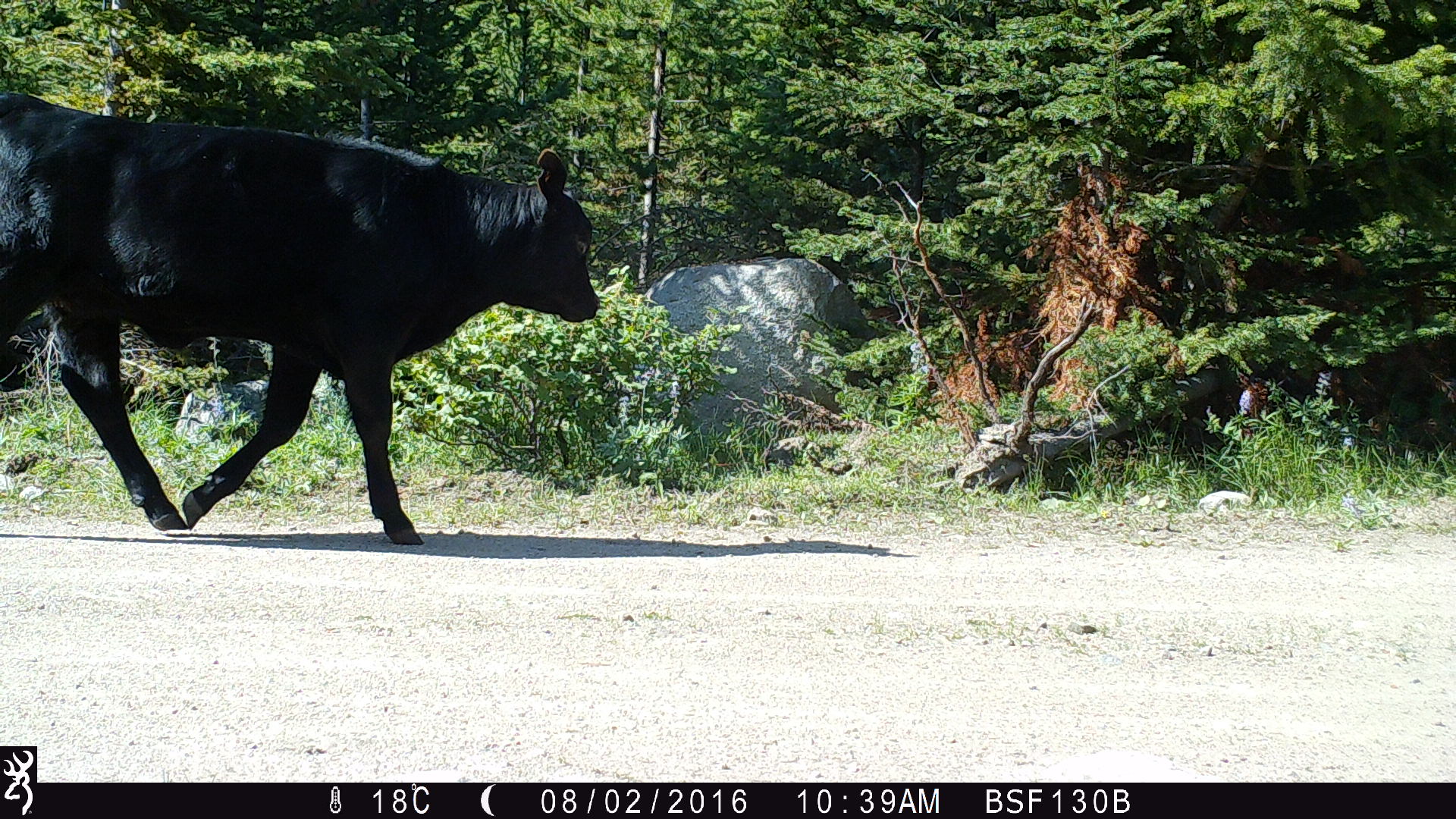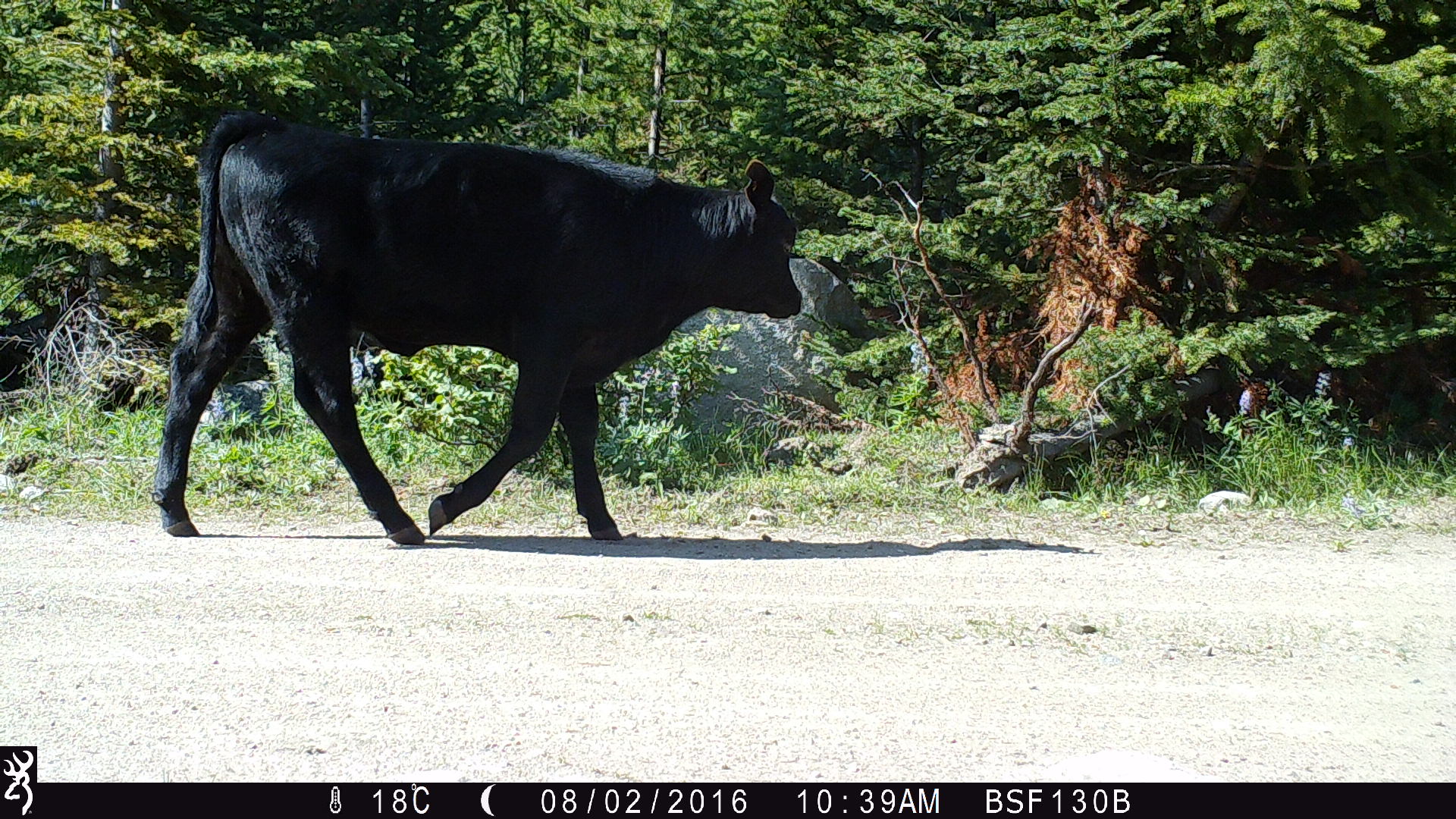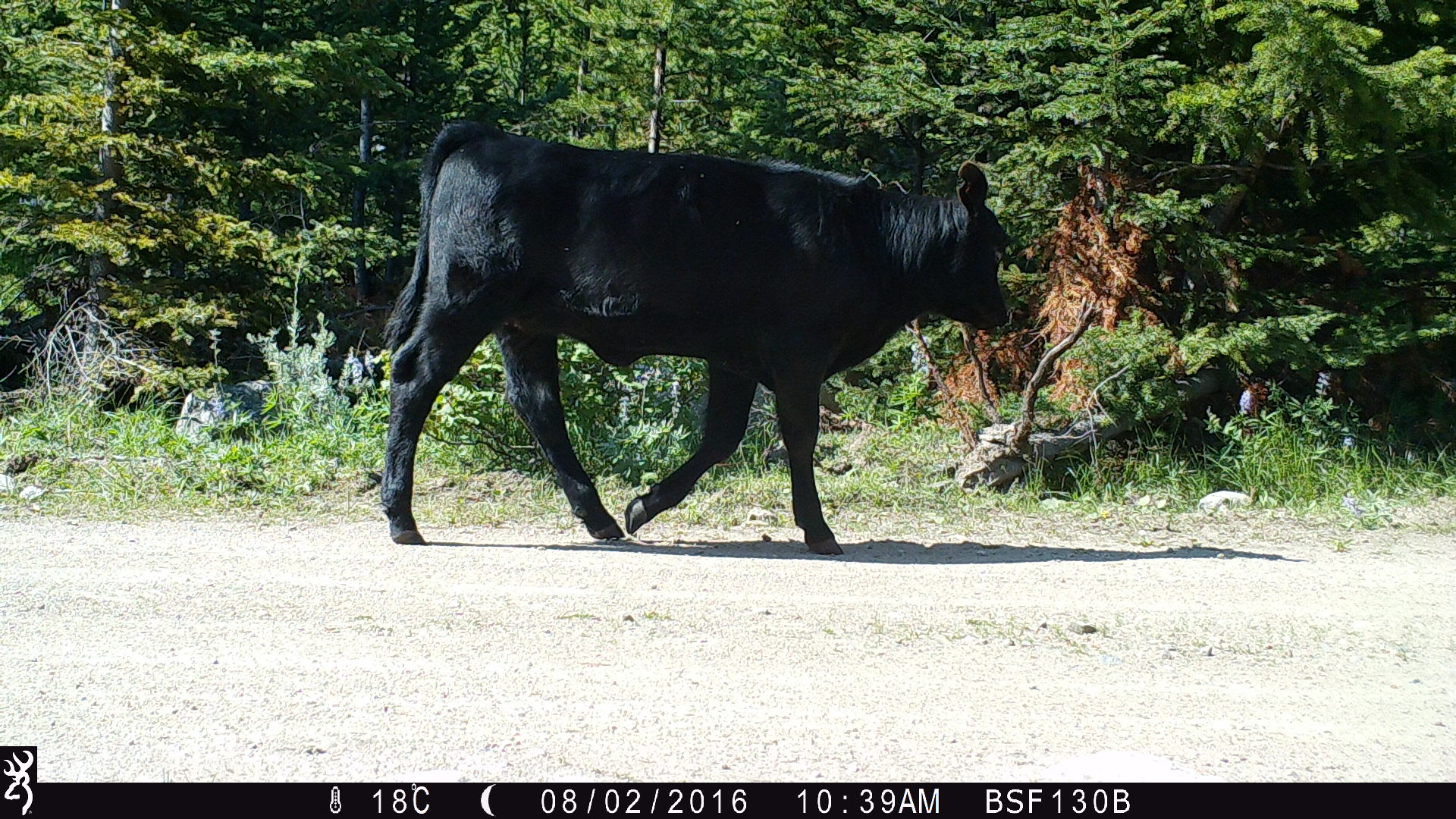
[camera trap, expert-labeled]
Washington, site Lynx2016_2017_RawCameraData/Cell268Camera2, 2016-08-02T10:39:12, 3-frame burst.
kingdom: Animalia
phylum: Chordata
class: Mammalia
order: Artiodactyla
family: Bovidae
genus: Bos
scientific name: Bos taurus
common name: domestic cattle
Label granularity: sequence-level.